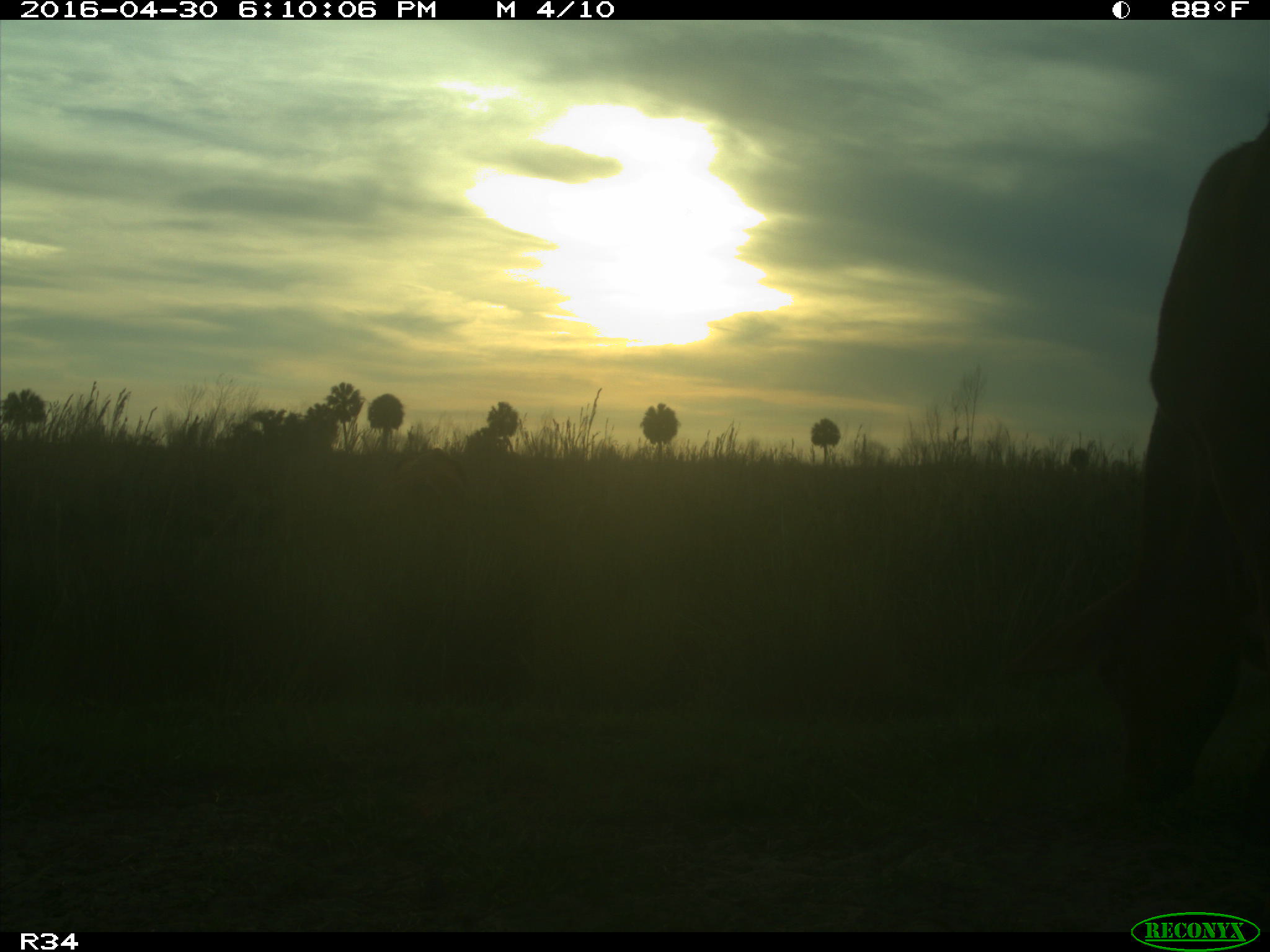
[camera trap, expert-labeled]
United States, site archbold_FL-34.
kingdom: Animalia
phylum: Chordata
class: Mammalia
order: Artiodactyla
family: Bovidae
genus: Bos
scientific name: Bos taurus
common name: domestic cow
Bos taurus (domestic cow).